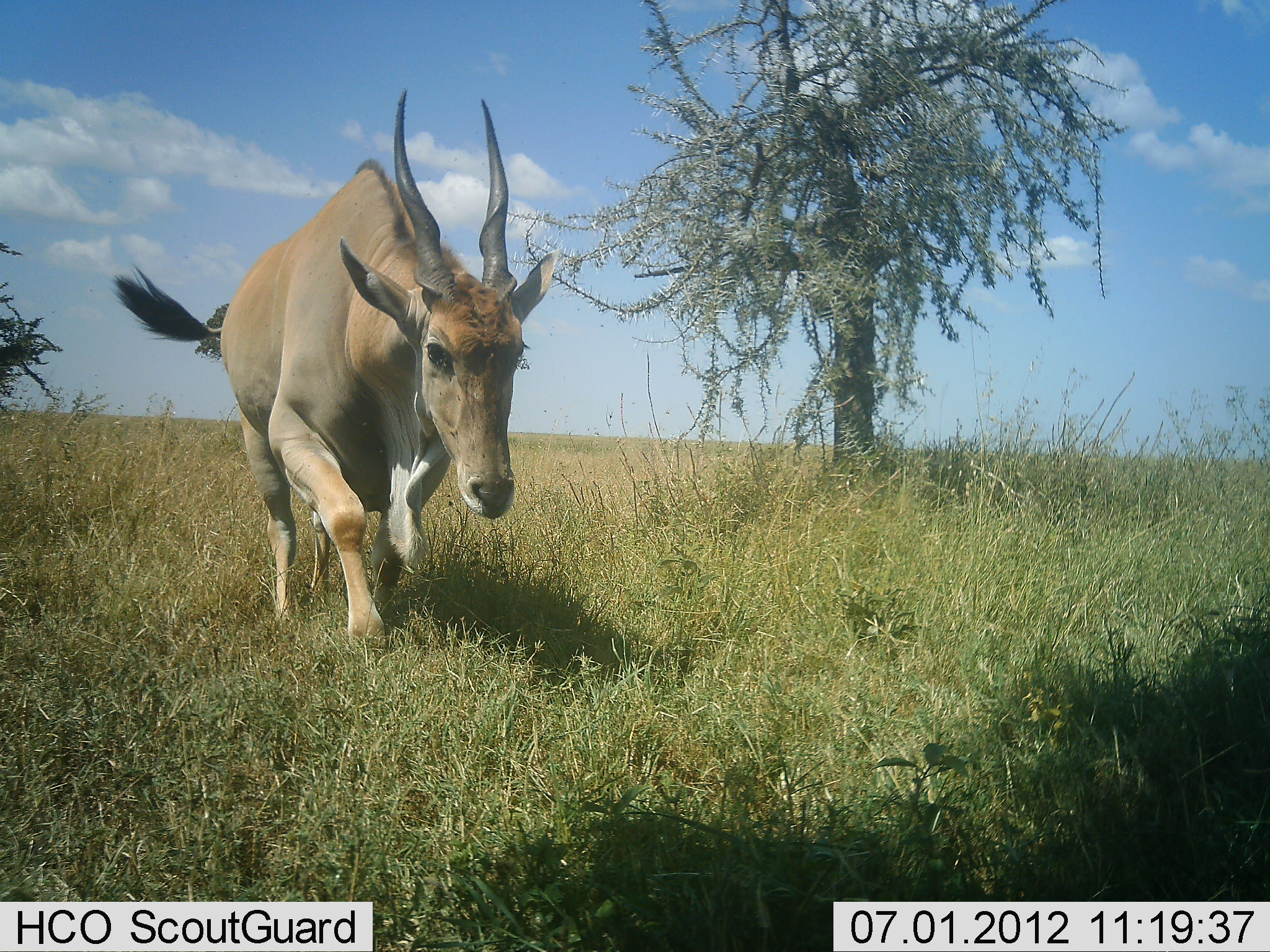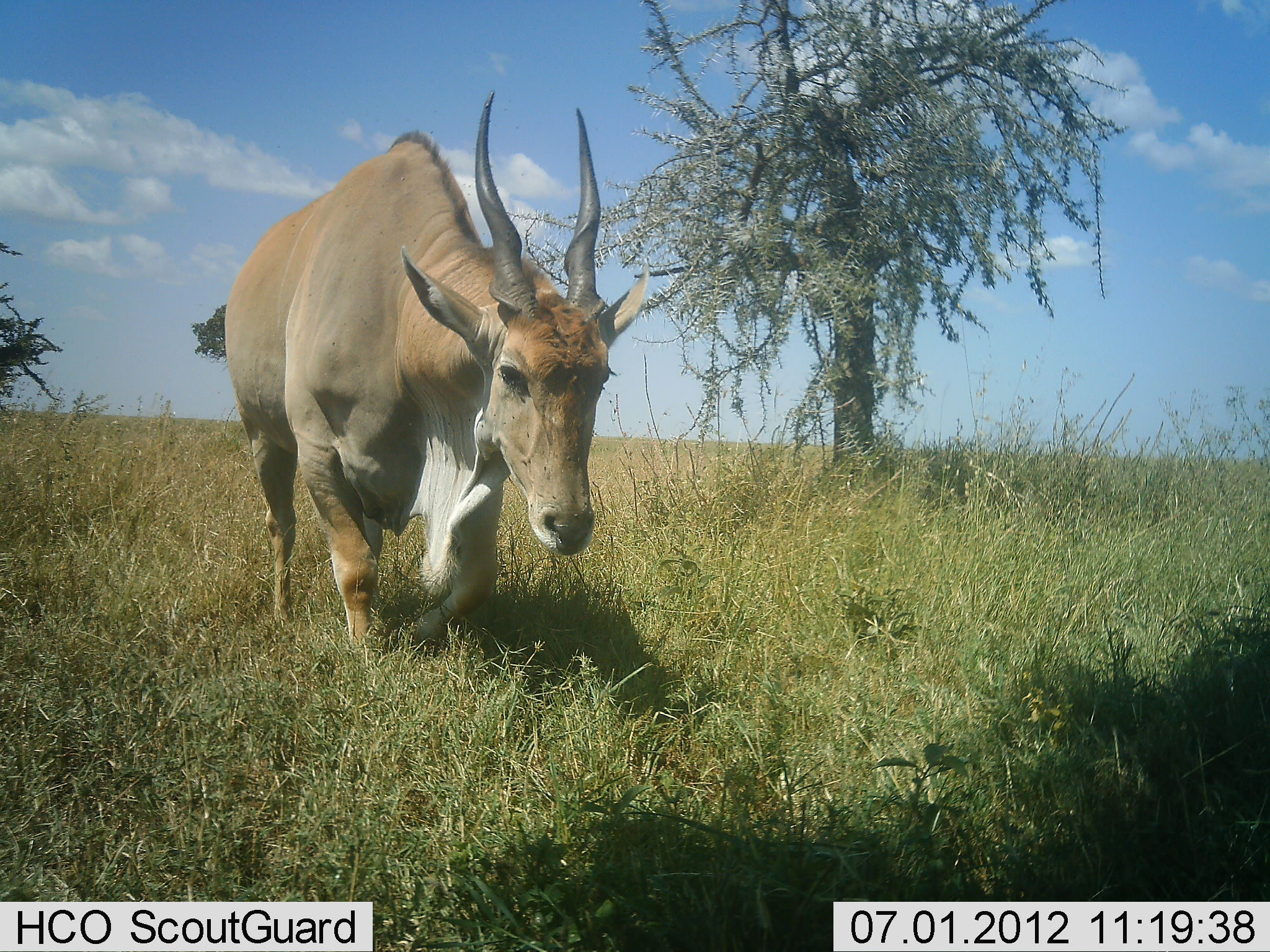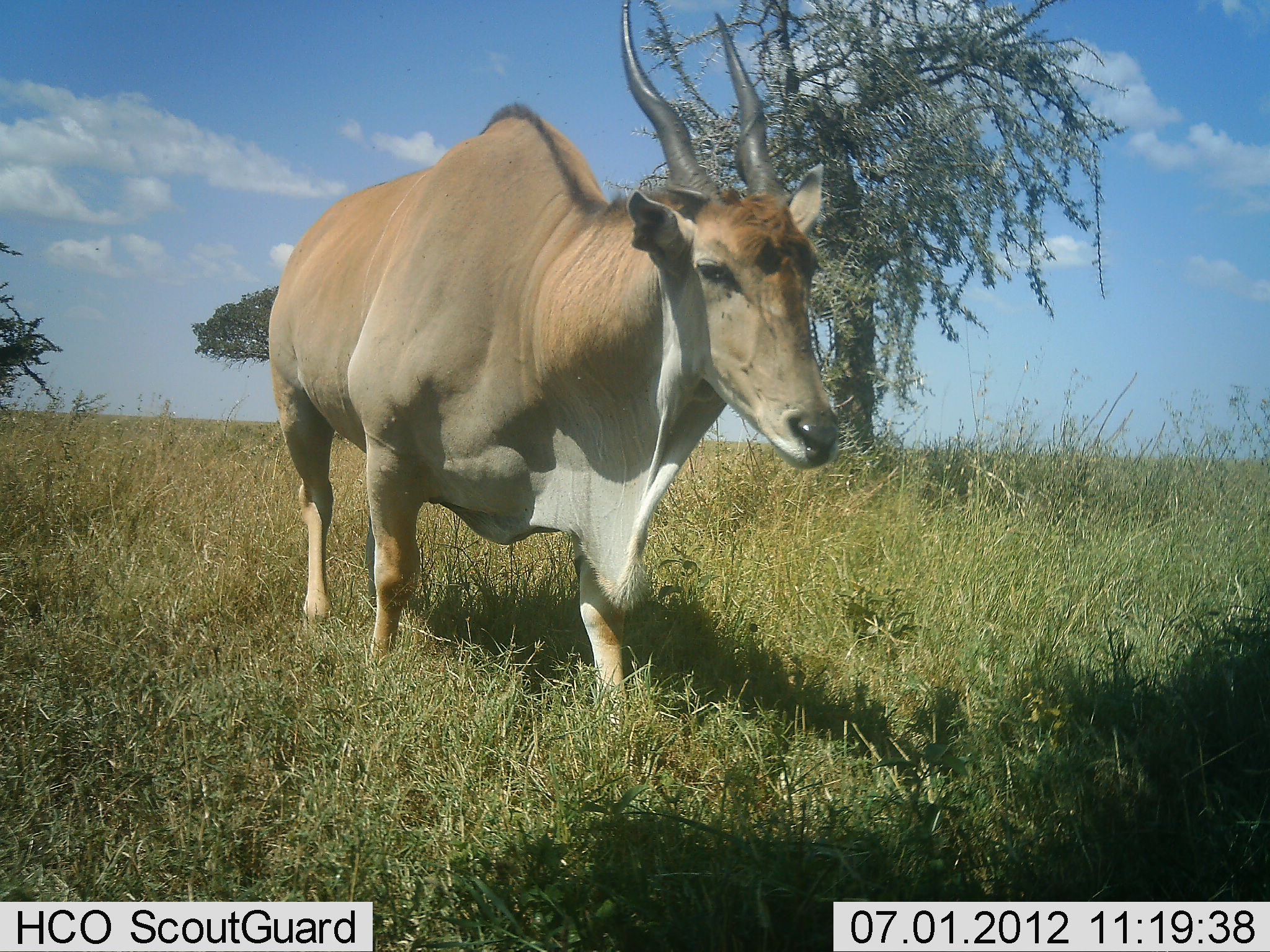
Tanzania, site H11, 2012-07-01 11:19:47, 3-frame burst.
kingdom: Animalia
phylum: Chordata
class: Mammalia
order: Artiodactyla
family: Bovidae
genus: Tragelaphus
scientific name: Tragelaphus oryx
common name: eland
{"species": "eland (Tragelaphus oryx)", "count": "1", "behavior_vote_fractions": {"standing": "10%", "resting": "0%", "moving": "90%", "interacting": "0%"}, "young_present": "0%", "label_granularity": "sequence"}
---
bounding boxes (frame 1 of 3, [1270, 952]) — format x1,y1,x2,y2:
animal: 110,84,563,660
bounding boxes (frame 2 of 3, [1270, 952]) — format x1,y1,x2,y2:
animal: 222,88,651,670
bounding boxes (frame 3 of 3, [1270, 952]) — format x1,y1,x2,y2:
animal: 266,0,842,718